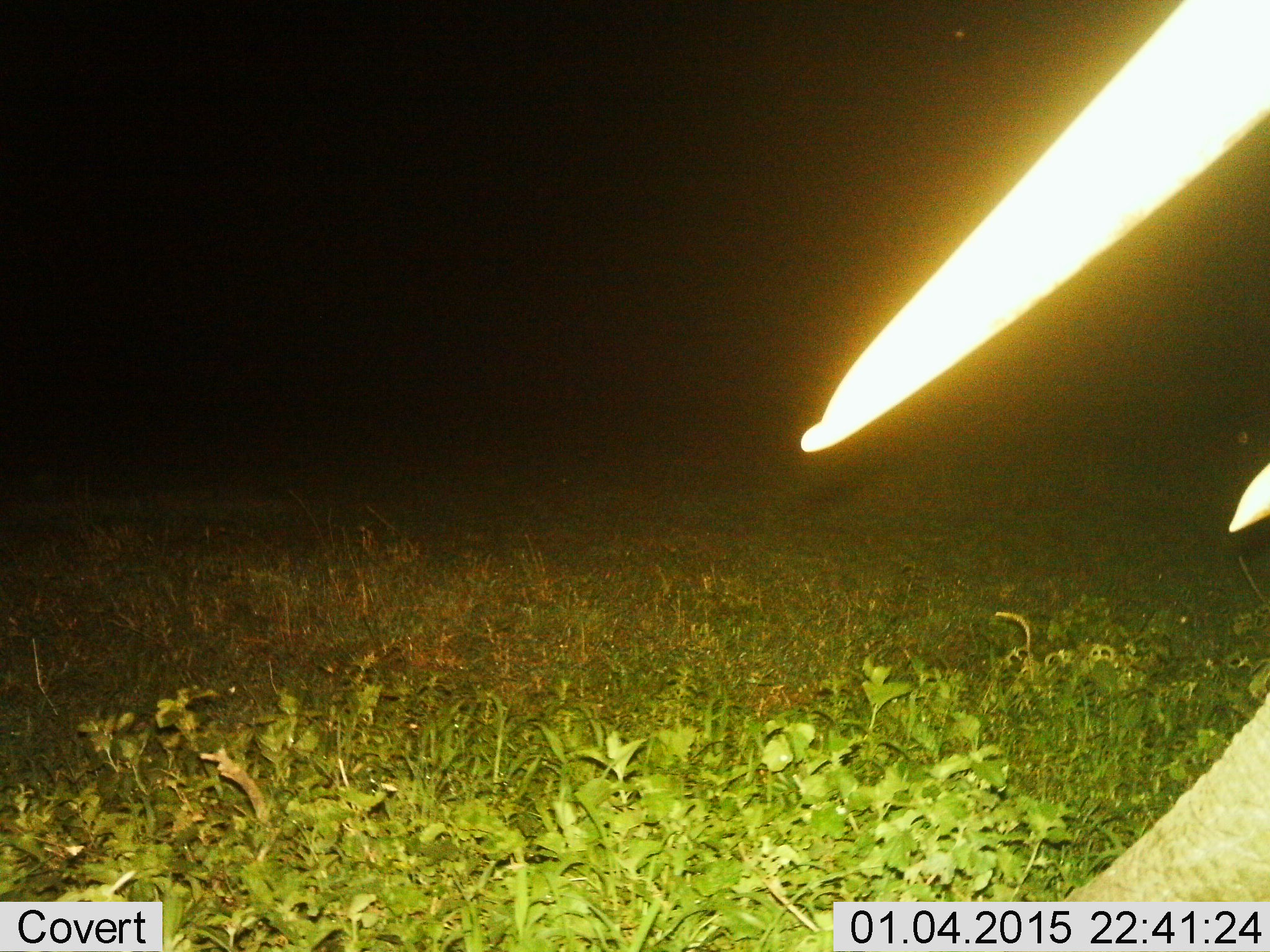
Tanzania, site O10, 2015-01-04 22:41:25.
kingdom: Animalia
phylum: Chordata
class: Mammalia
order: Proboscidea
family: Elephantidae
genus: Loxodonta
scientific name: Loxodonta africana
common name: african bush elephant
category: elephant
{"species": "elephant (african bush elephant) (Loxodonta africana)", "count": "1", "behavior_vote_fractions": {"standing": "70%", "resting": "0%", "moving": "20%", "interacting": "0%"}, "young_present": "0%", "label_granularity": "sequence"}